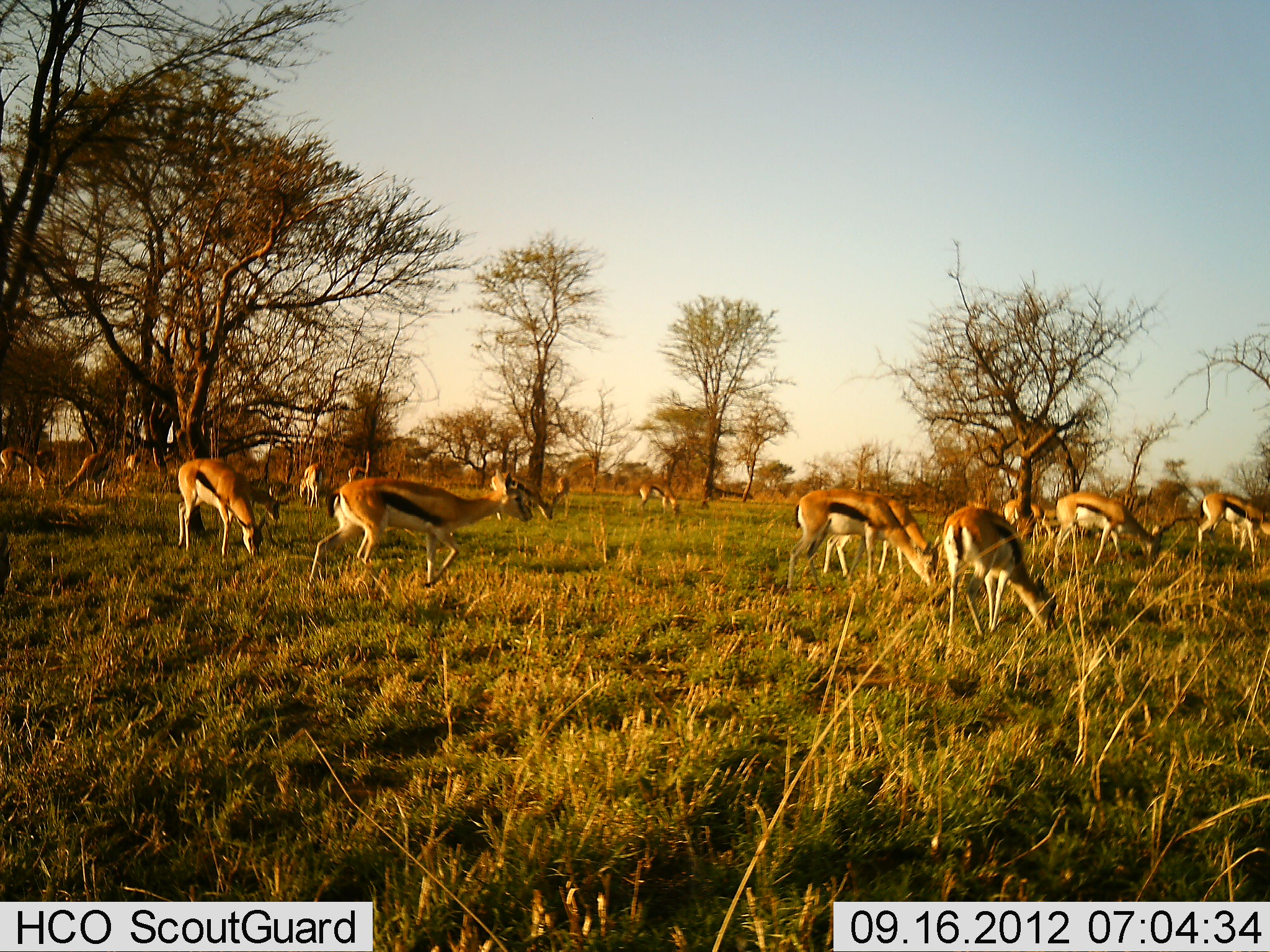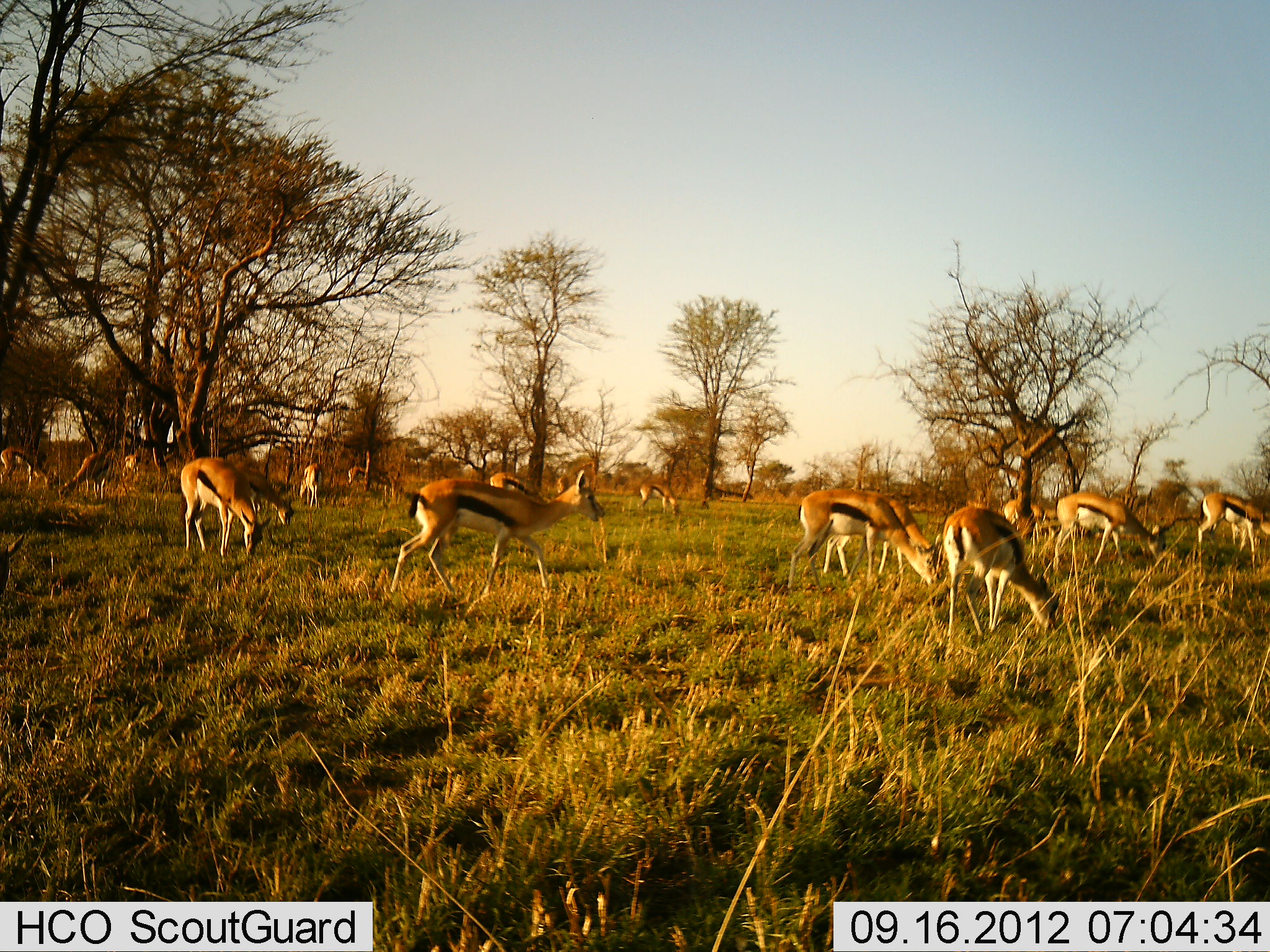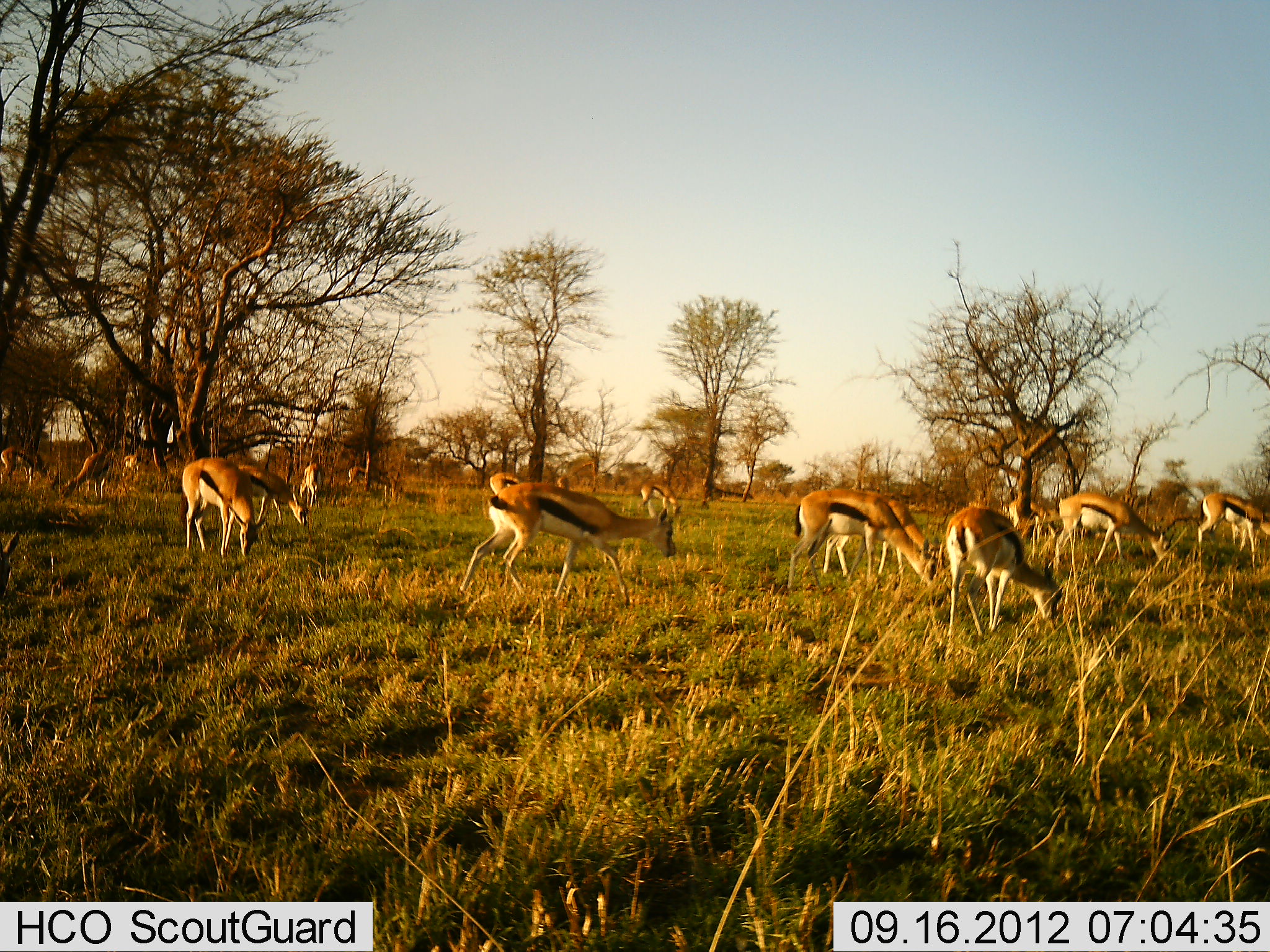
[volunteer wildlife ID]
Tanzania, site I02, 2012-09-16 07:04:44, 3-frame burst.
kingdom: Animalia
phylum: Chordata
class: Mammalia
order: Artiodactyla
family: Bovidae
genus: Eudorcas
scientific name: Eudorcas thomsonii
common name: thomson's gazelle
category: gazellethomsons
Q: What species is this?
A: Gazellethomsons (thomson's gazelle) (Eudorcas thomsonii).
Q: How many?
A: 11-50.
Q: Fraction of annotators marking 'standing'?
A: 30%.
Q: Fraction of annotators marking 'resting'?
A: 0%.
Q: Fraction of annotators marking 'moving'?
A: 30%.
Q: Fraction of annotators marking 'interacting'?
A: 0%.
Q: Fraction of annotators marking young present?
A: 0%.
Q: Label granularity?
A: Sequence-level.